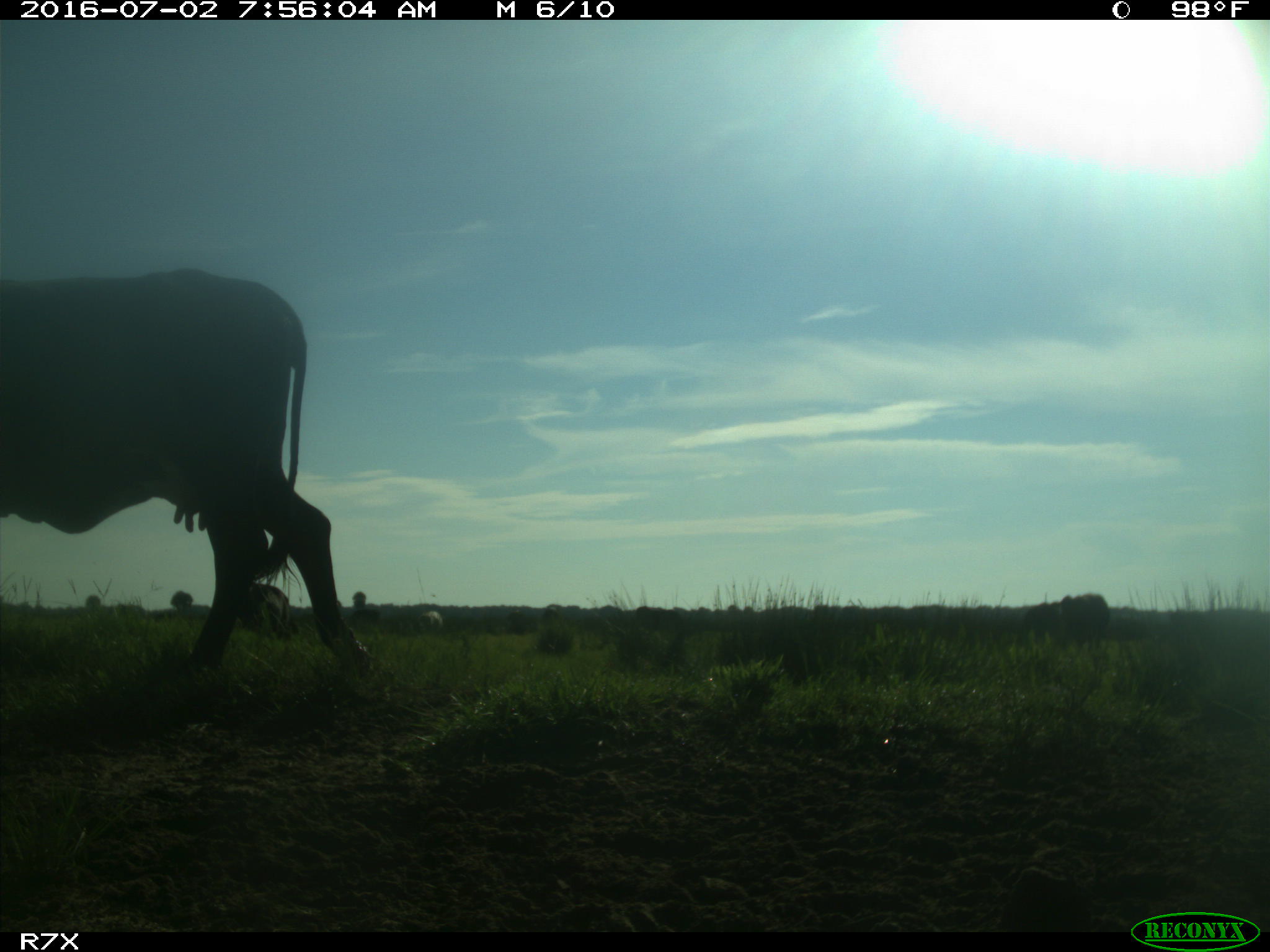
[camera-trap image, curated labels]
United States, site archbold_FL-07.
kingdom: Animalia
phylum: Chordata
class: Mammalia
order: Artiodactyla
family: Bovidae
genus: Bos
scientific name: Bos taurus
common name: domestic cow